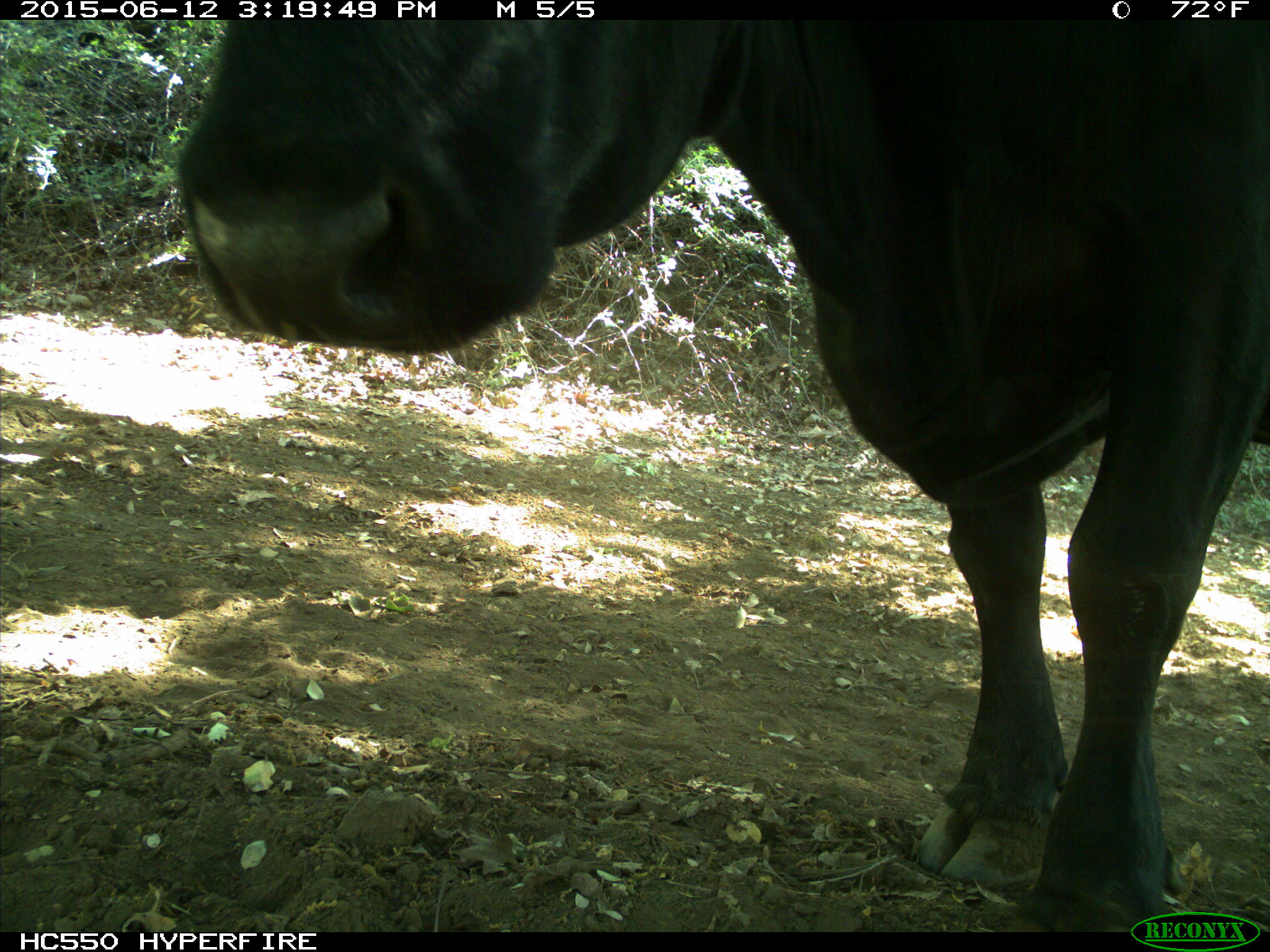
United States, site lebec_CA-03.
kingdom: Animalia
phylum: Chordata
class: Mammalia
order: Artiodactyla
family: Bovidae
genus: Bos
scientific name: Bos taurus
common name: domestic cow